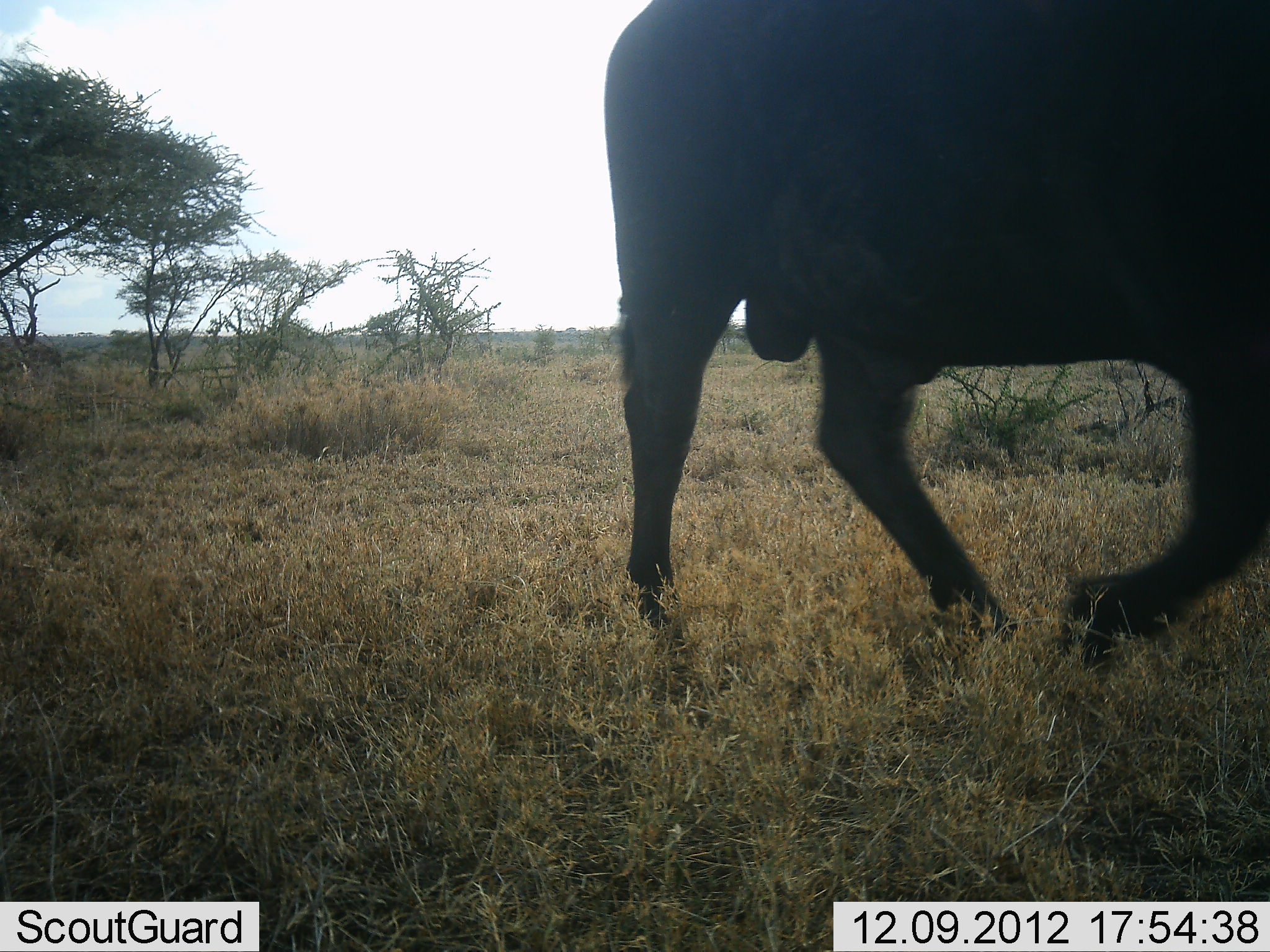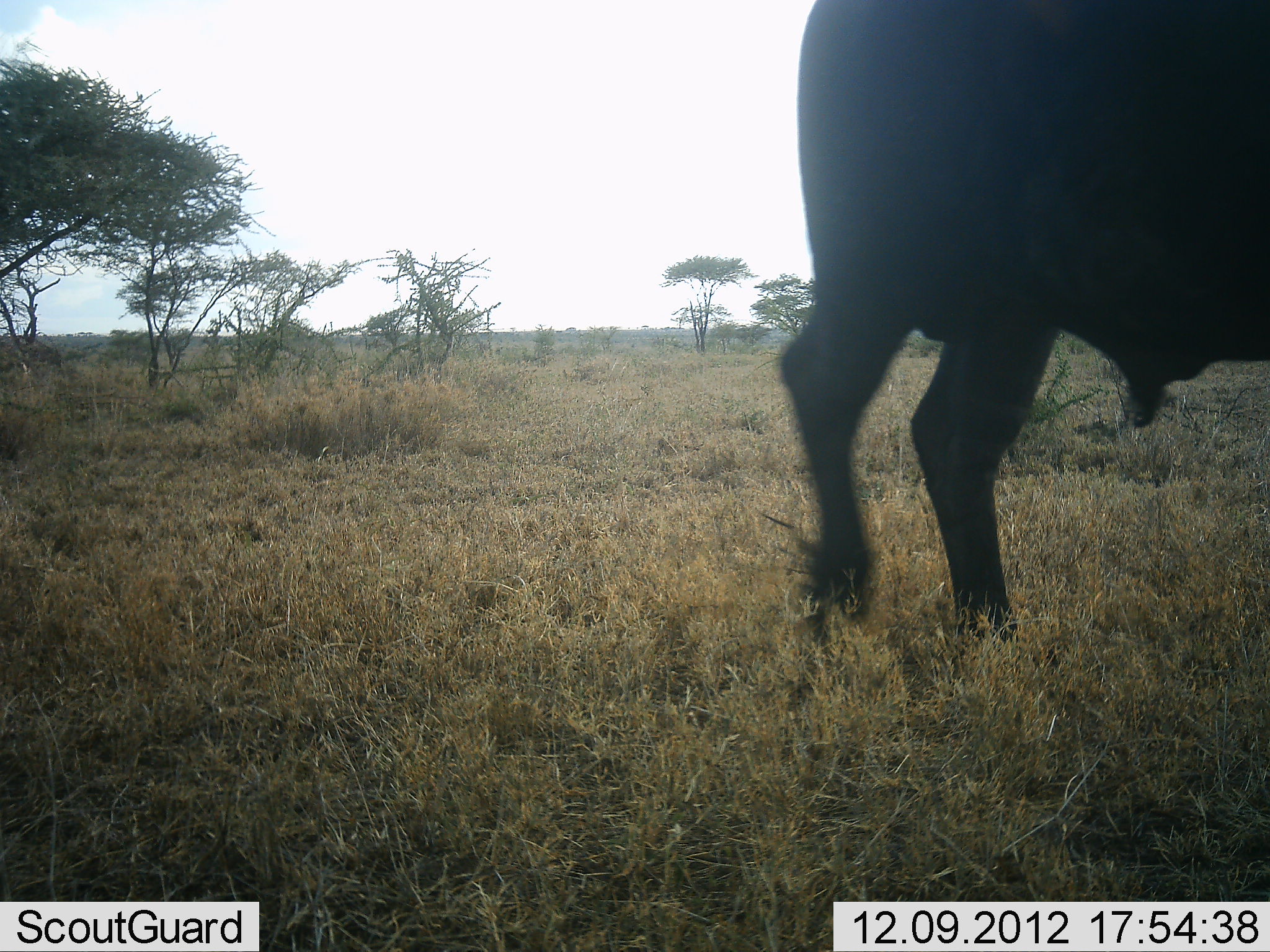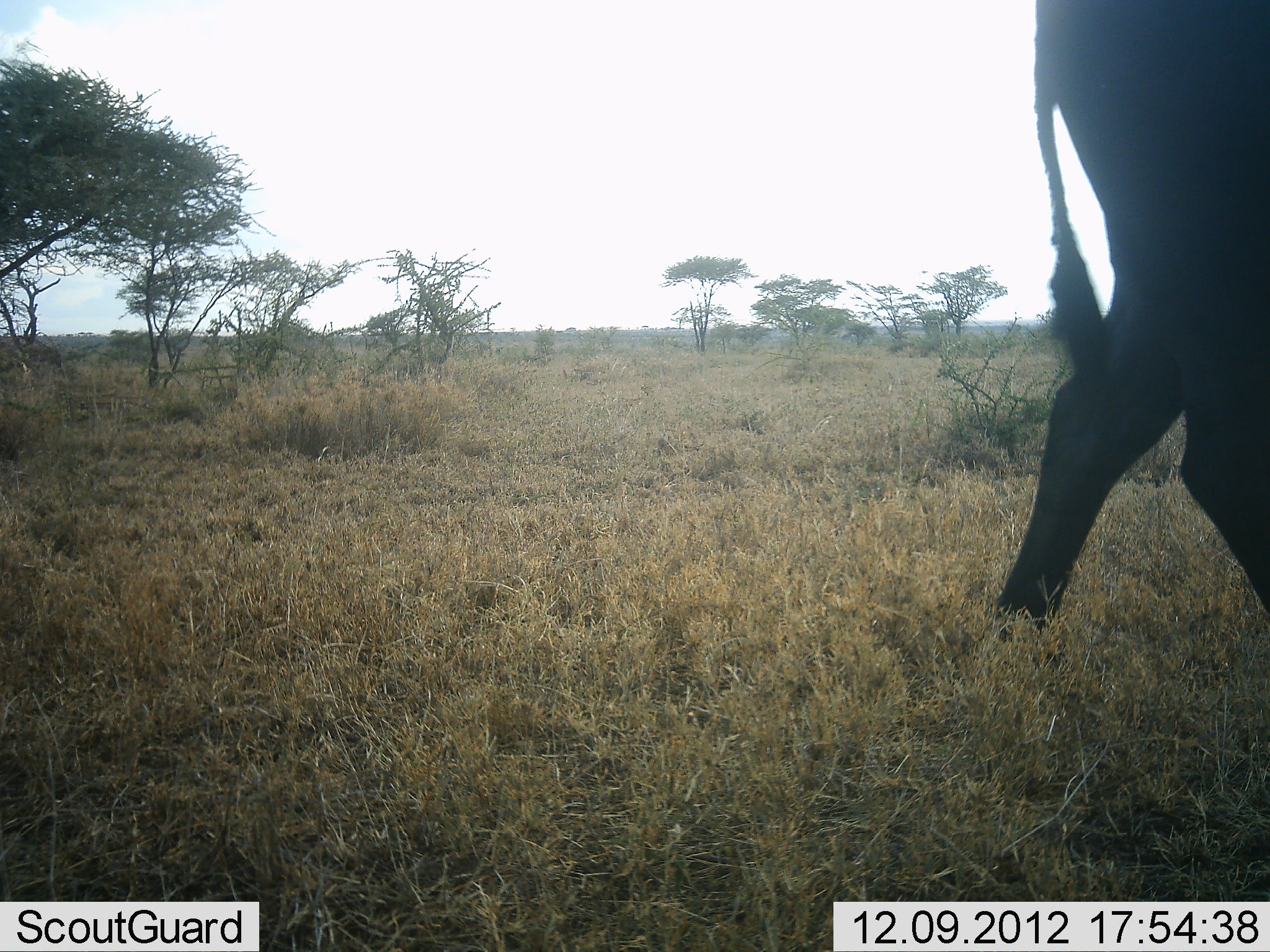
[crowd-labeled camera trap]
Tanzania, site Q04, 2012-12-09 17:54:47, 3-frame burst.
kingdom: Animalia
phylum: Chordata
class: Mammalia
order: Artiodactyla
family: Bovidae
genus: Syncerus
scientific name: Syncerus caffer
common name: cape buffalo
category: buffalo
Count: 1.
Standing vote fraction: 18%.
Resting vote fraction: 0%.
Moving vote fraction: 82%.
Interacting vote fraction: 0%.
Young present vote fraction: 0%.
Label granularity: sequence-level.